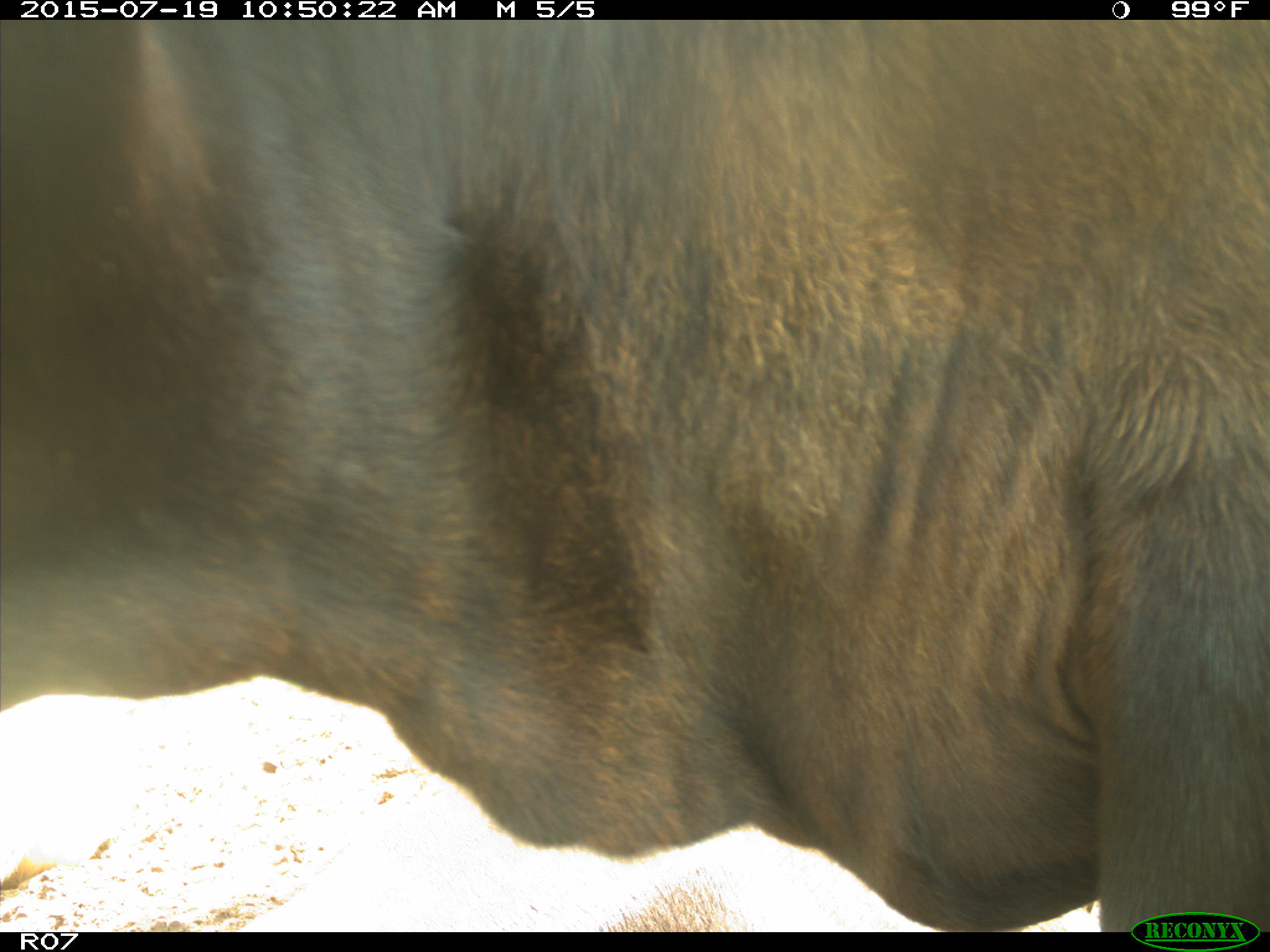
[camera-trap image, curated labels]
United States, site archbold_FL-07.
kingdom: Animalia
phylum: Chordata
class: Mammalia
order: Artiodactyla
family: Bovidae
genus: Bos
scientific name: Bos taurus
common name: domestic cow